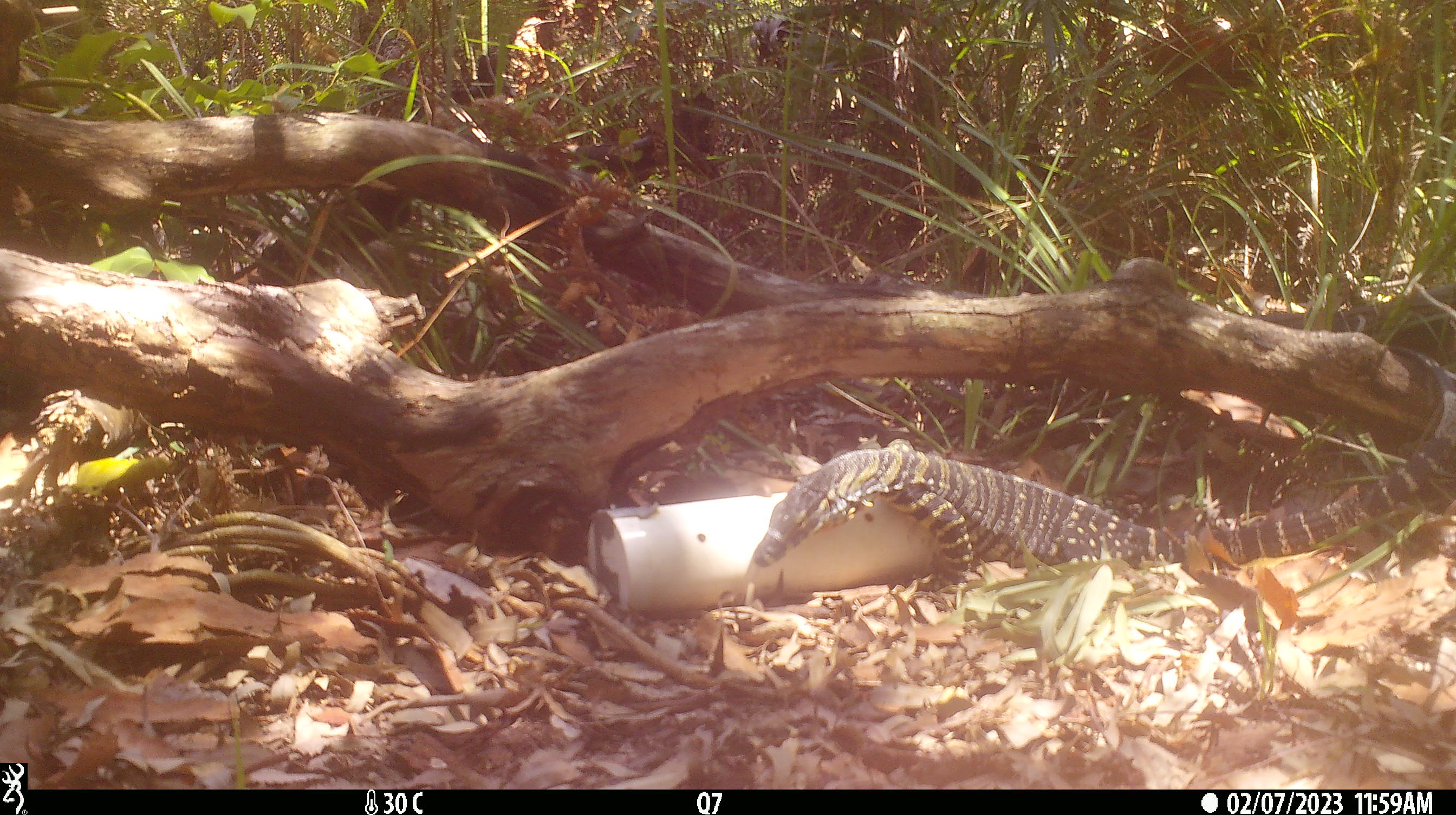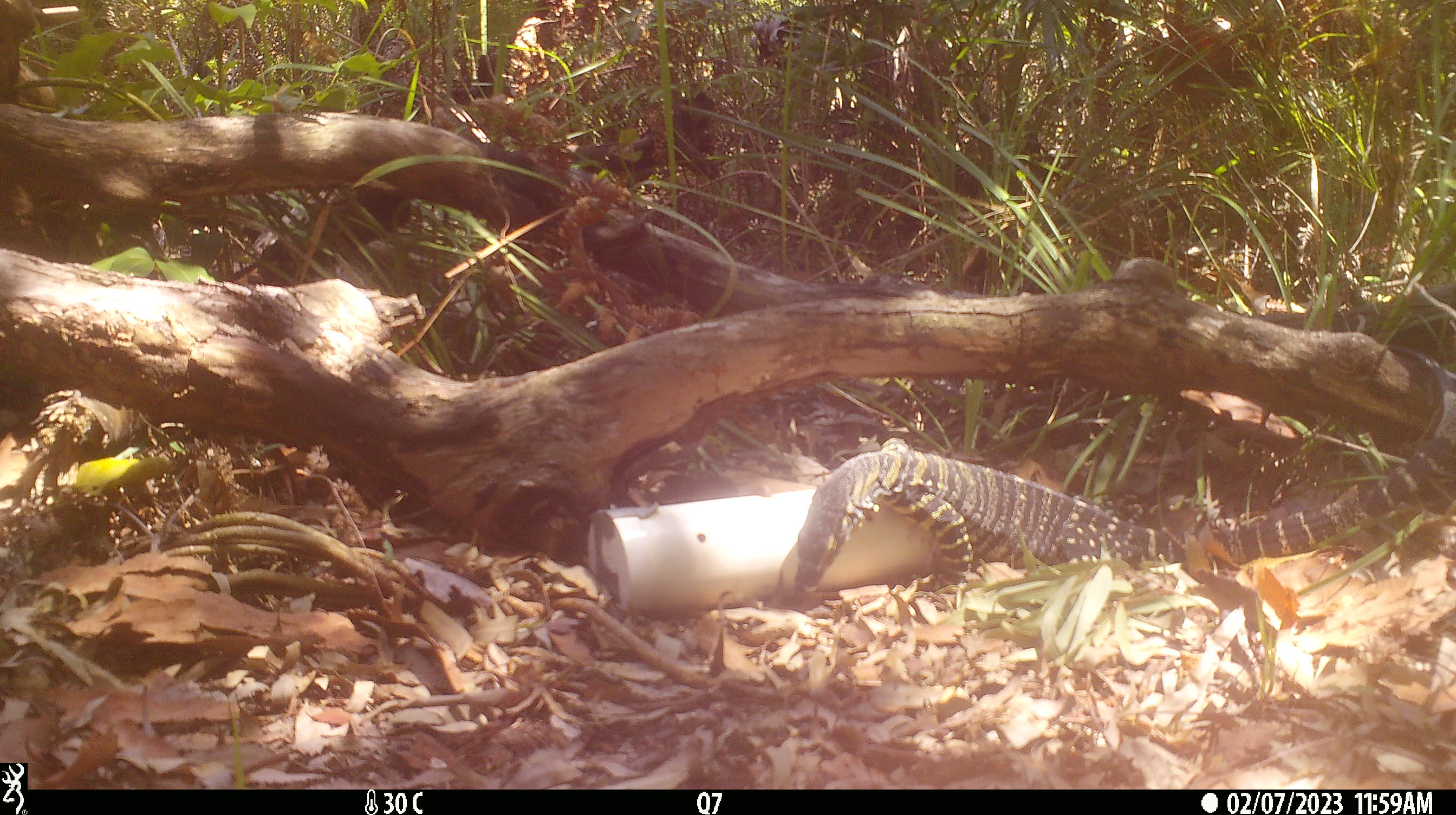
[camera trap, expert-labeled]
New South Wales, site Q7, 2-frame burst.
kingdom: Animalia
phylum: Chordata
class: Reptilia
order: Squamata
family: Varanidae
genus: Varanus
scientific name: Varanus varius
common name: lace monitor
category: goanna